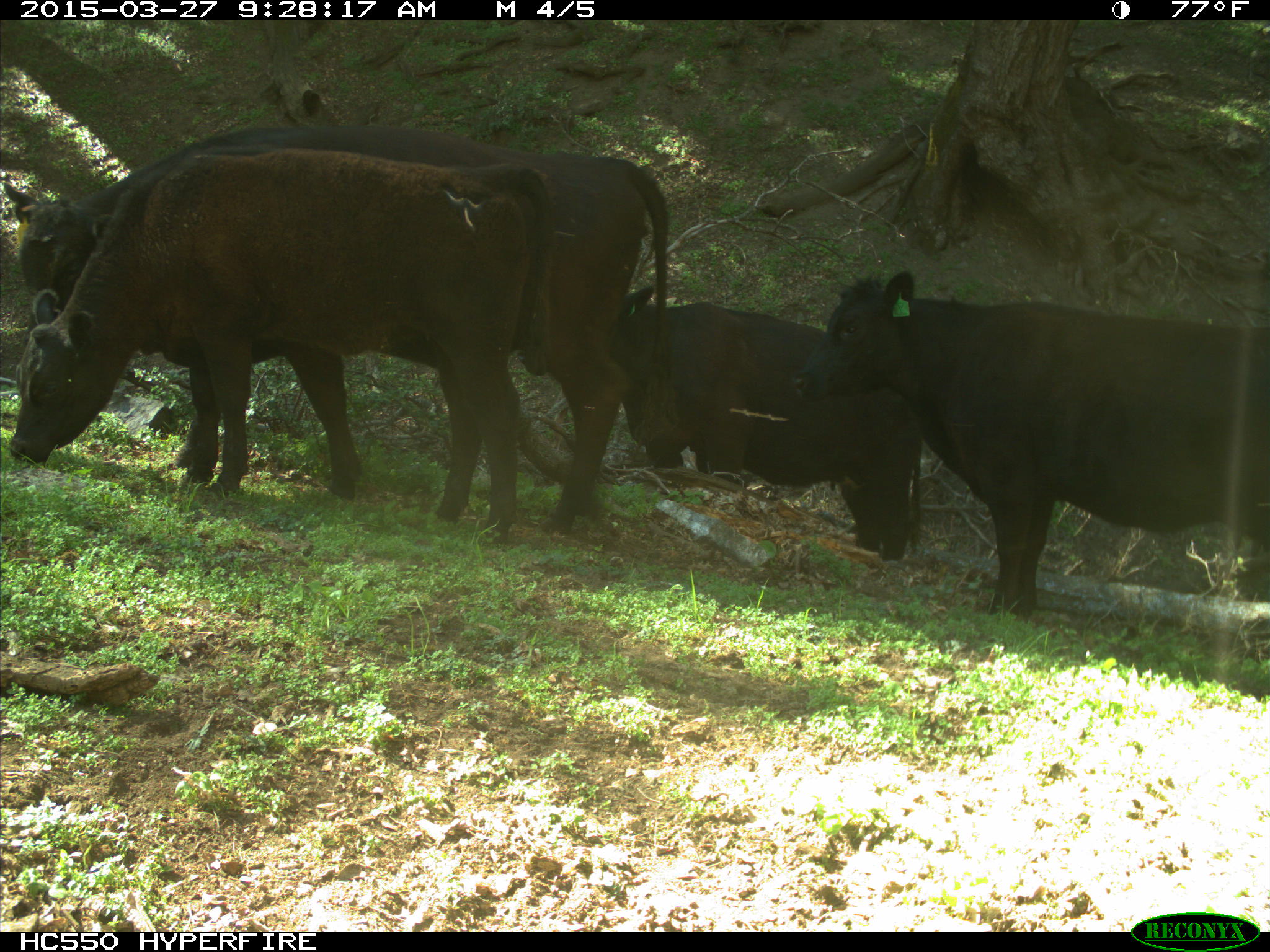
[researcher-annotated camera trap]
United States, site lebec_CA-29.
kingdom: Animalia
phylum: Chordata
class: Mammalia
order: Artiodactyla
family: Bovidae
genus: Bos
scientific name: Bos taurus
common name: domestic cow